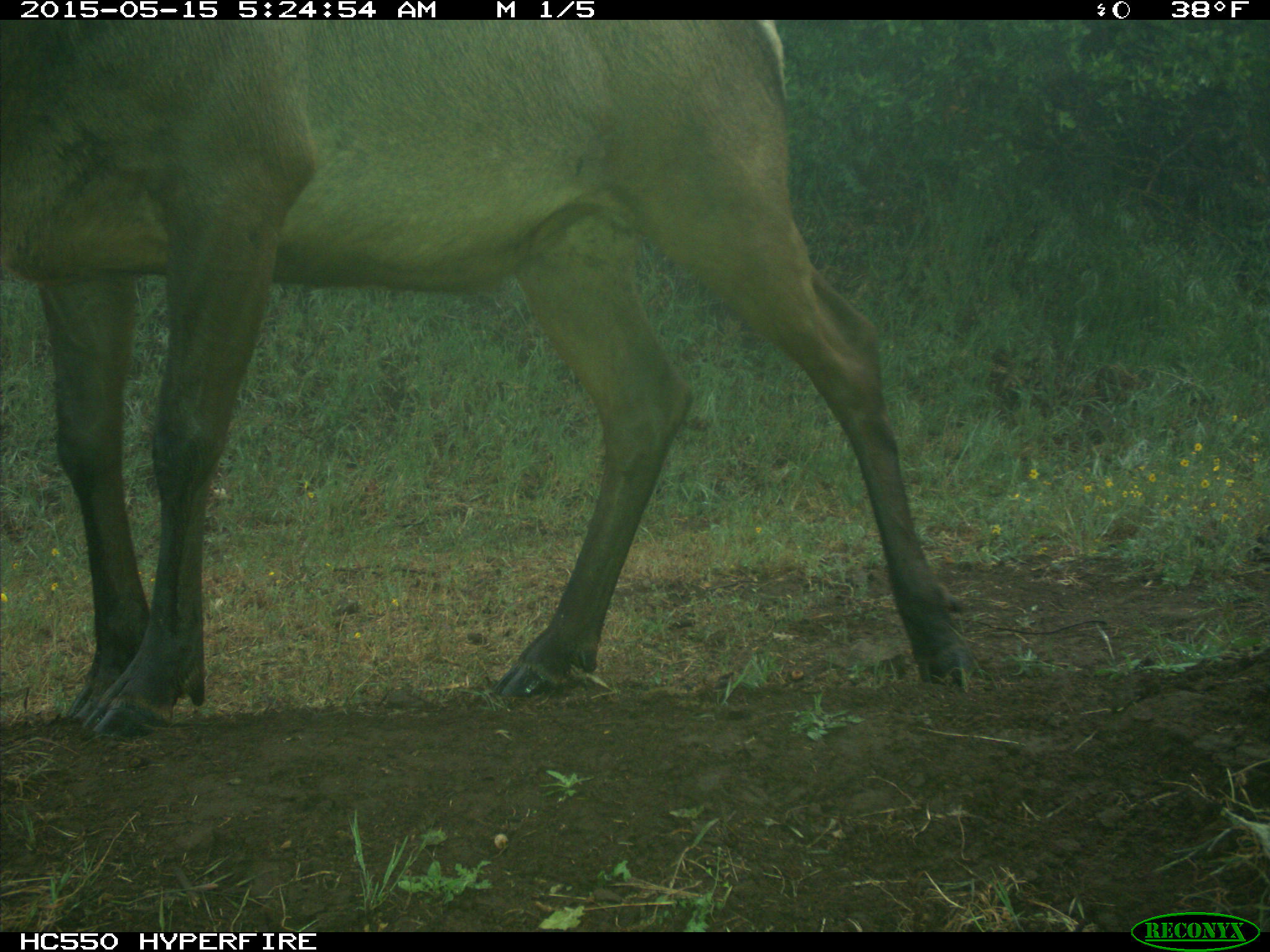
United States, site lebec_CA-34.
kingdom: Animalia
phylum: Chordata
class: Mammalia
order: Artiodactyla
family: Cervidae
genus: Cervus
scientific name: Cervus canadensis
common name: elk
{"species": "Cervus canadensis (elk)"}